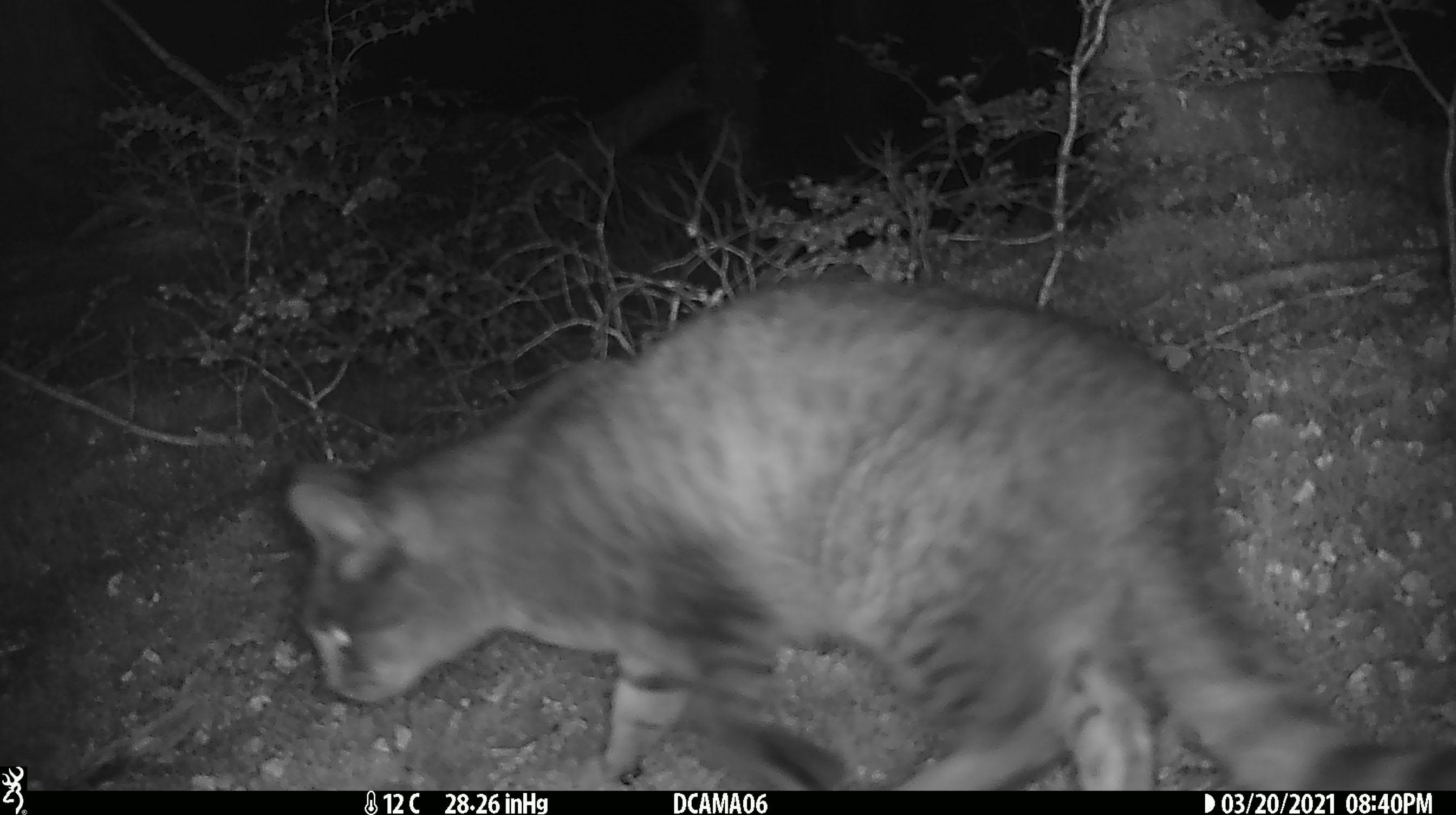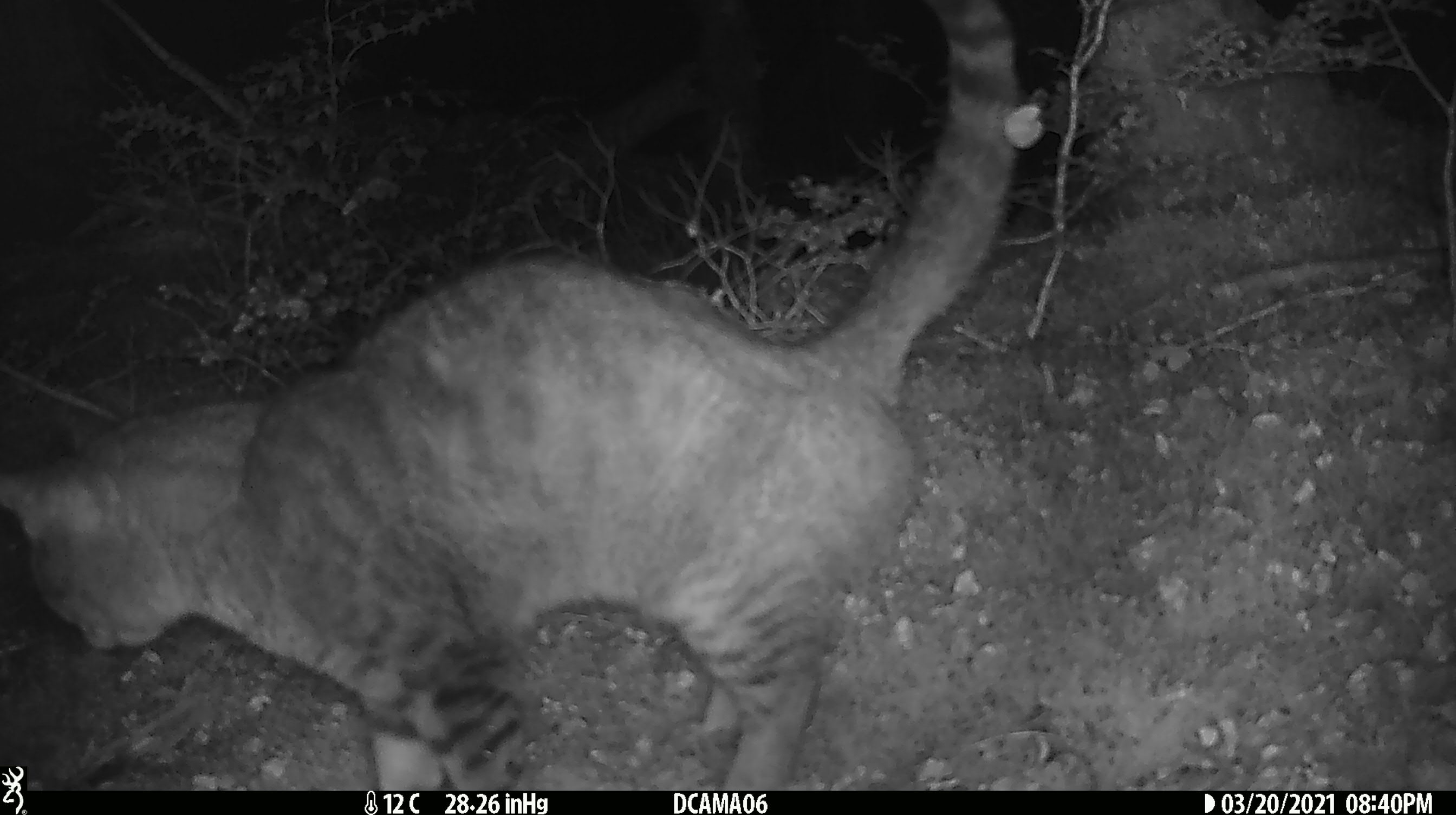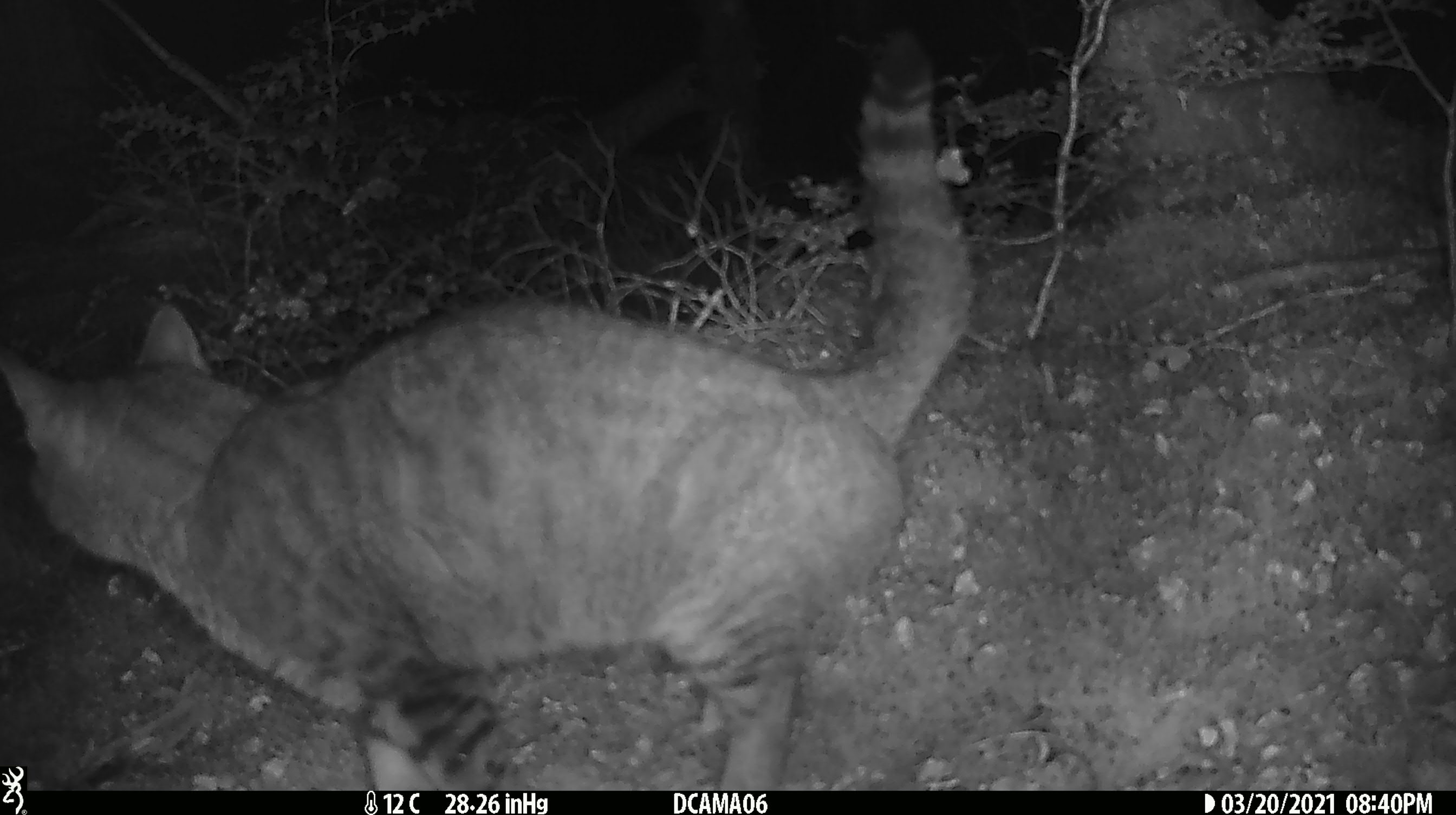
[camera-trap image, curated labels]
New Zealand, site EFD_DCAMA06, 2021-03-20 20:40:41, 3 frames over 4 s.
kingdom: Animalia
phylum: Chordata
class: Mammalia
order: Carnivora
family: Felidae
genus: Felis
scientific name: Felis catus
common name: domestic cat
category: cat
Cat (domestic cat) (Felis catus).